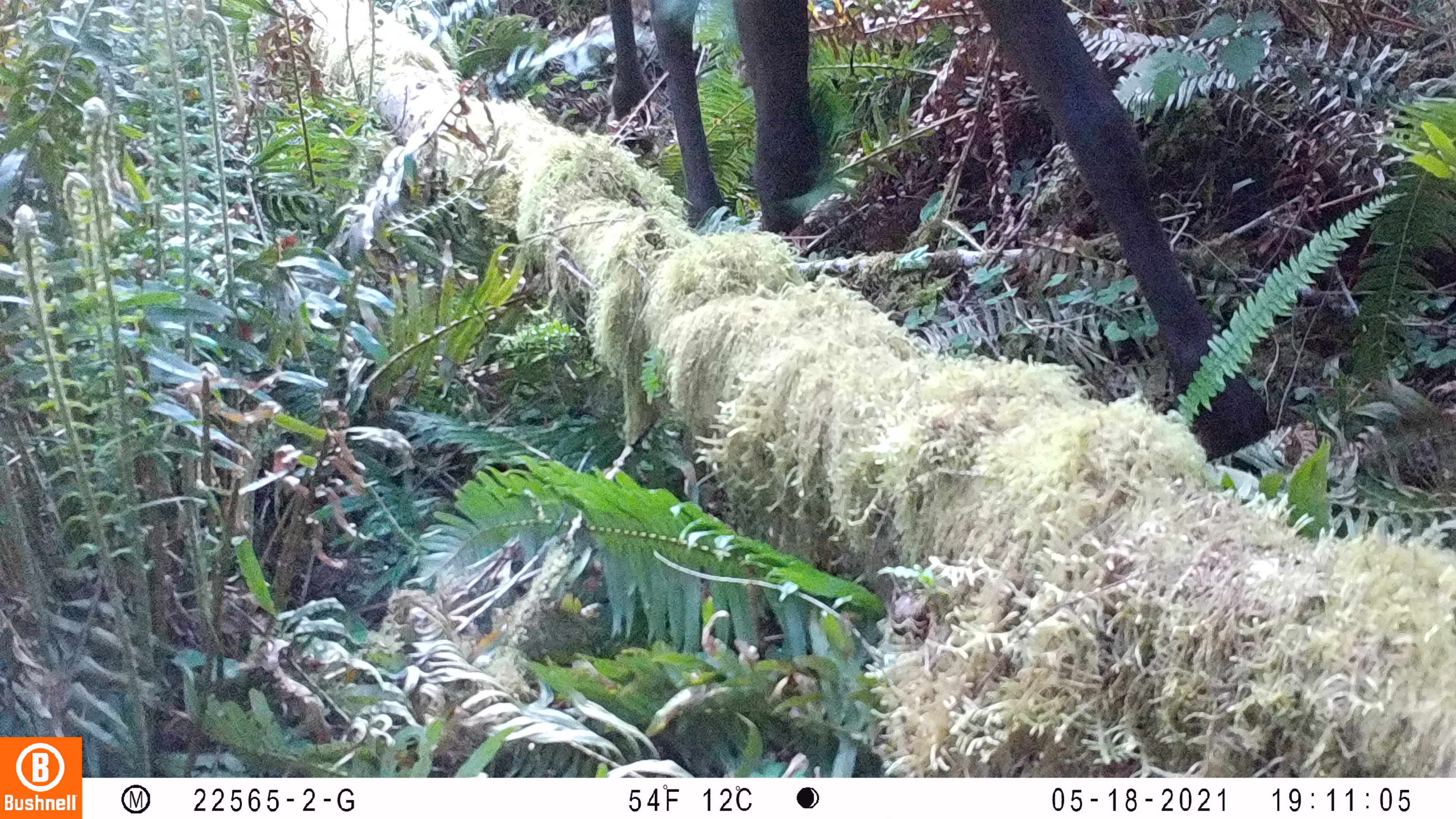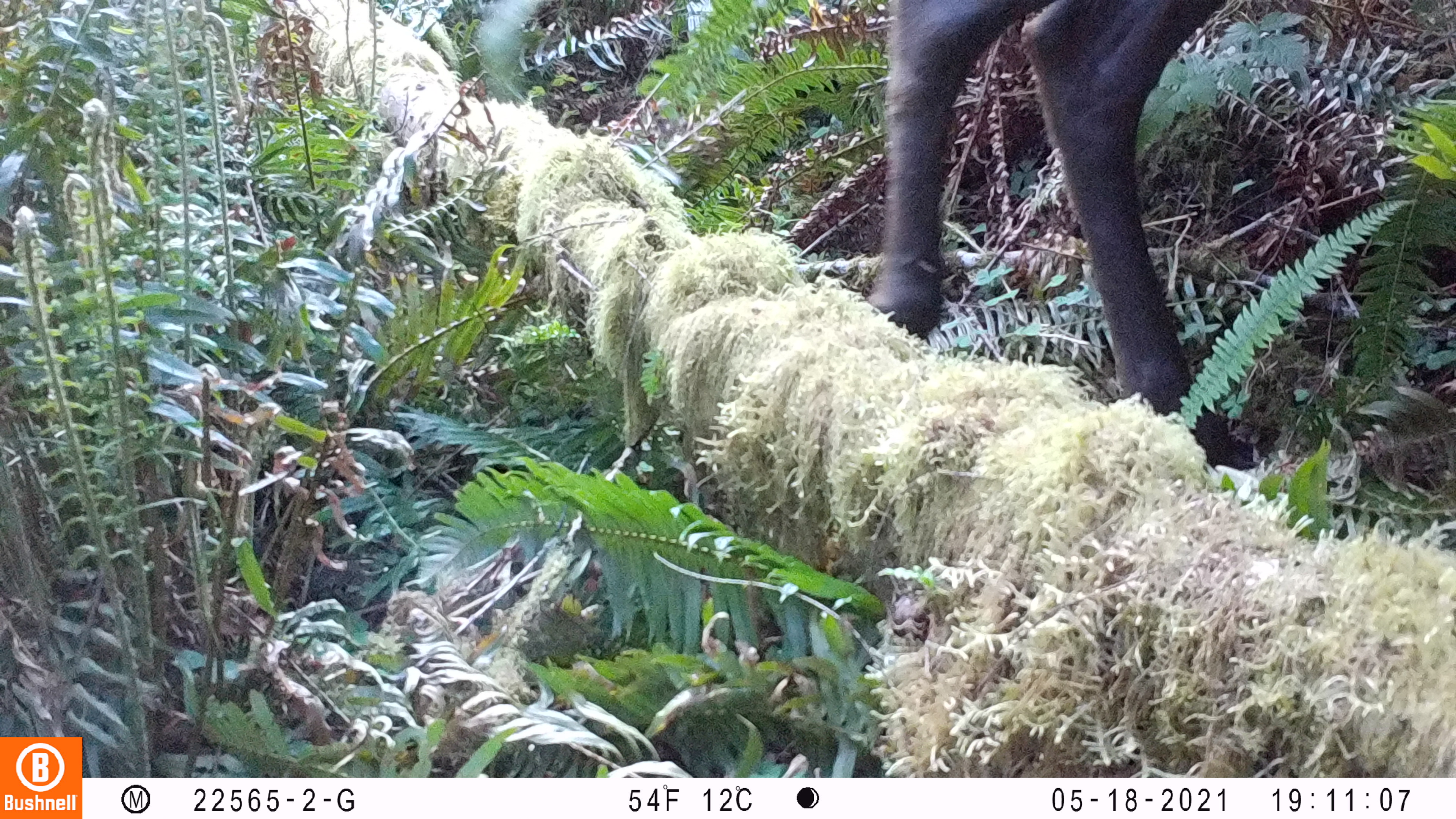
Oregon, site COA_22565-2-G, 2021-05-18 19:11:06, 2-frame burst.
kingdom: Animalia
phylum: Chordata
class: Mammalia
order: Artiodactyla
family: Cervidae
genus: Cervus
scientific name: Cervus canadensis roosevelti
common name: roosevelt elk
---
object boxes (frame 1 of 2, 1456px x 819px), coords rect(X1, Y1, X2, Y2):
roosevelt elk: rect(586, 0, 1284, 428)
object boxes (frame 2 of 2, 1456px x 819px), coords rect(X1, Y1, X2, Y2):
roosevelt elk: rect(875, 2, 1233, 417)